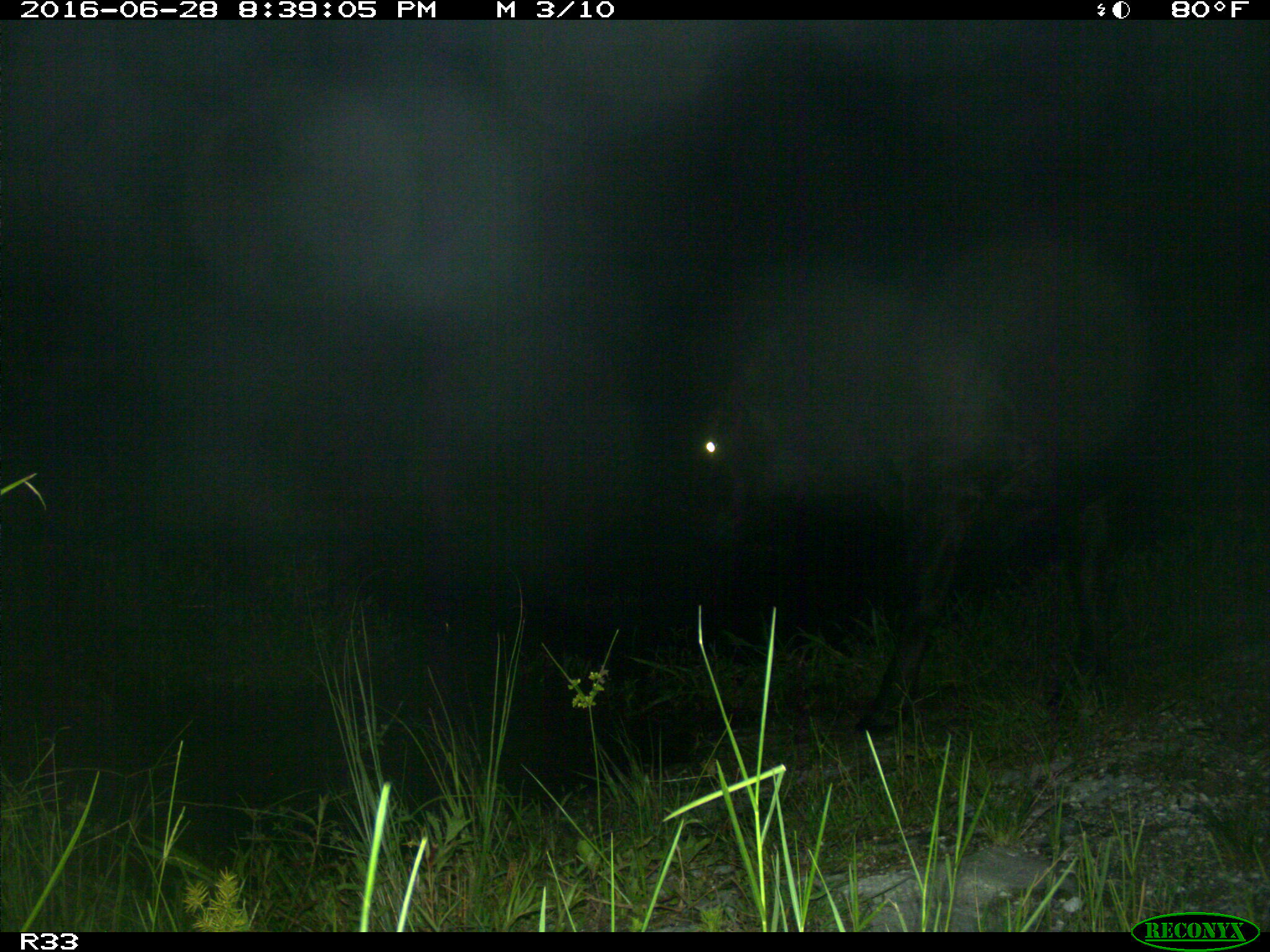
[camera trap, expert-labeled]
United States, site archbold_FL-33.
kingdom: Animalia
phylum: Chordata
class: Mammalia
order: Artiodactyla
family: Bovidae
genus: Bos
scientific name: Bos taurus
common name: domestic cow